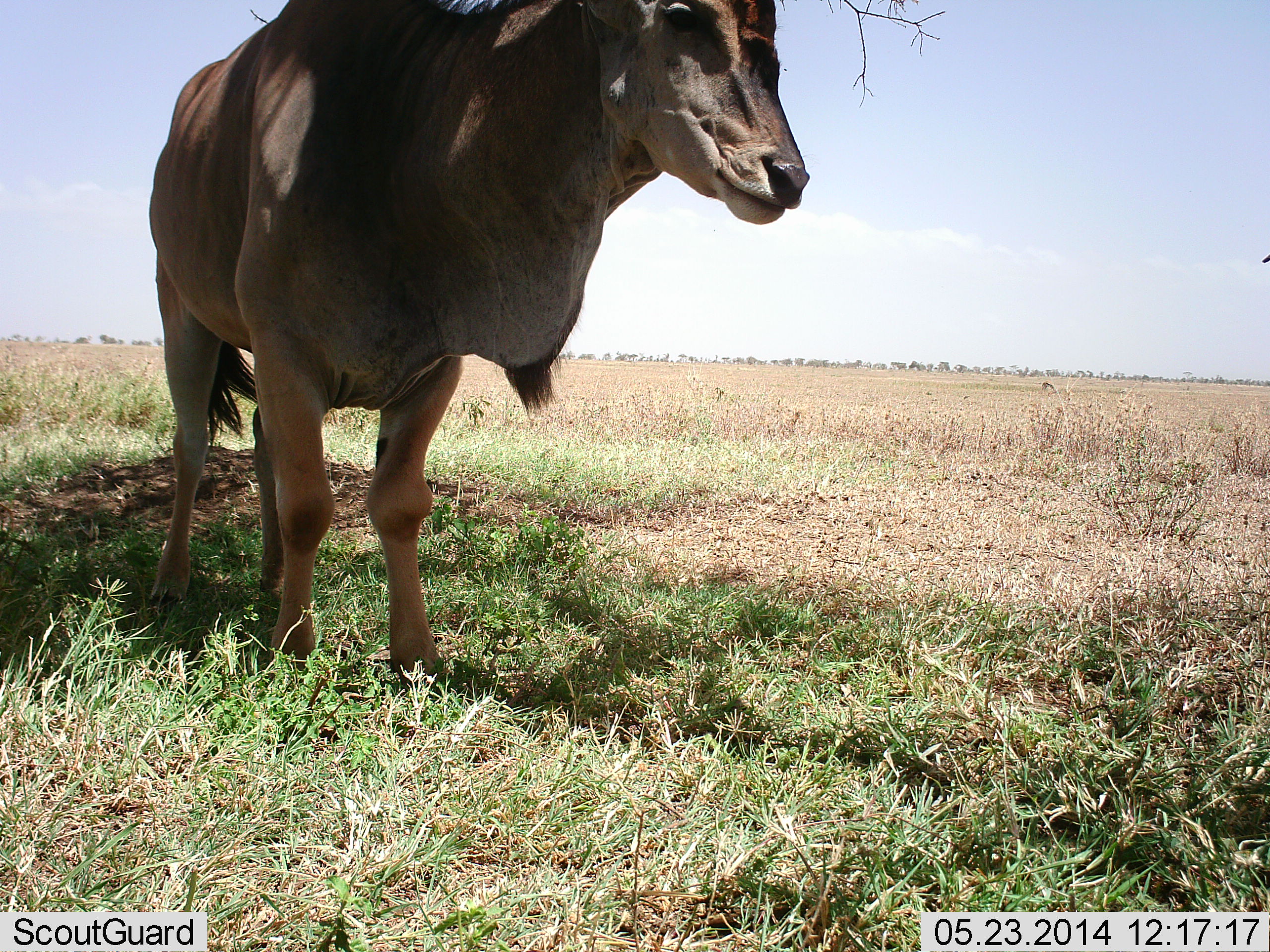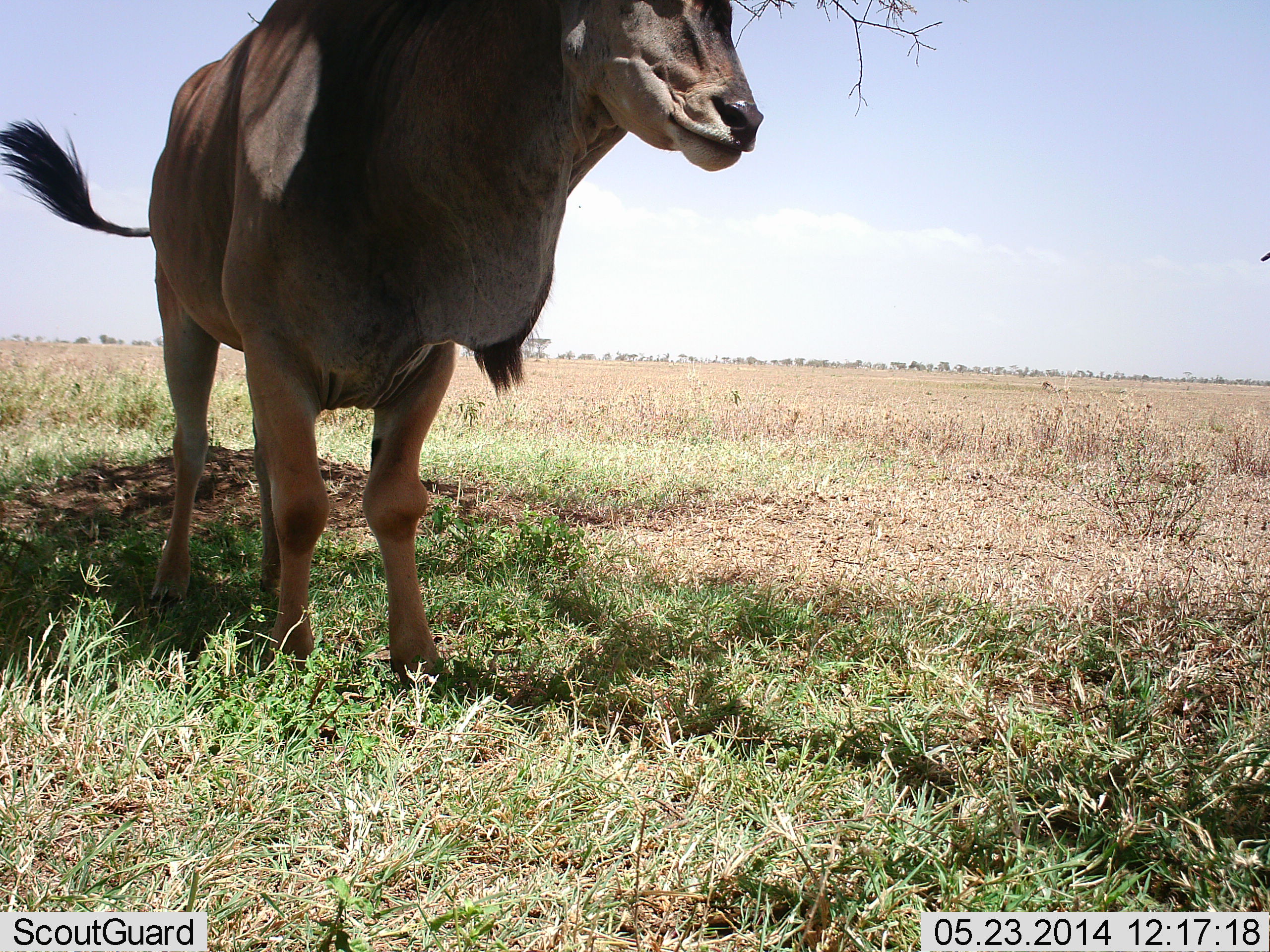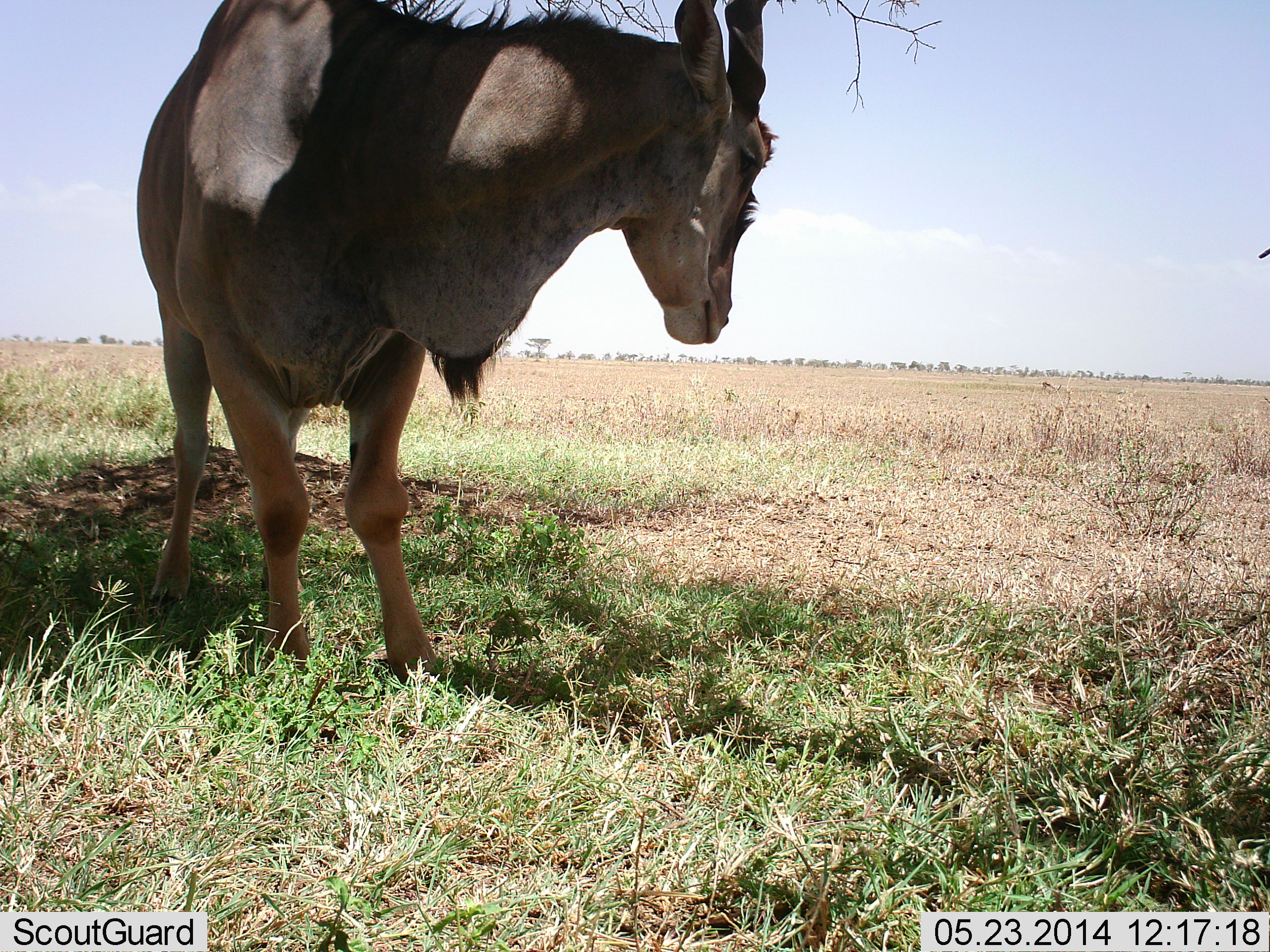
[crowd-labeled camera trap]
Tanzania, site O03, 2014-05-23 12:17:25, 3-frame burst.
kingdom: Animalia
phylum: Chordata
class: Mammalia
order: Artiodactyla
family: Bovidae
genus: Tragelaphus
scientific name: Tragelaphus oryx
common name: eland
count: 1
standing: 100%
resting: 0%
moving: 0%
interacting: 0%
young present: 0%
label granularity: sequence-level